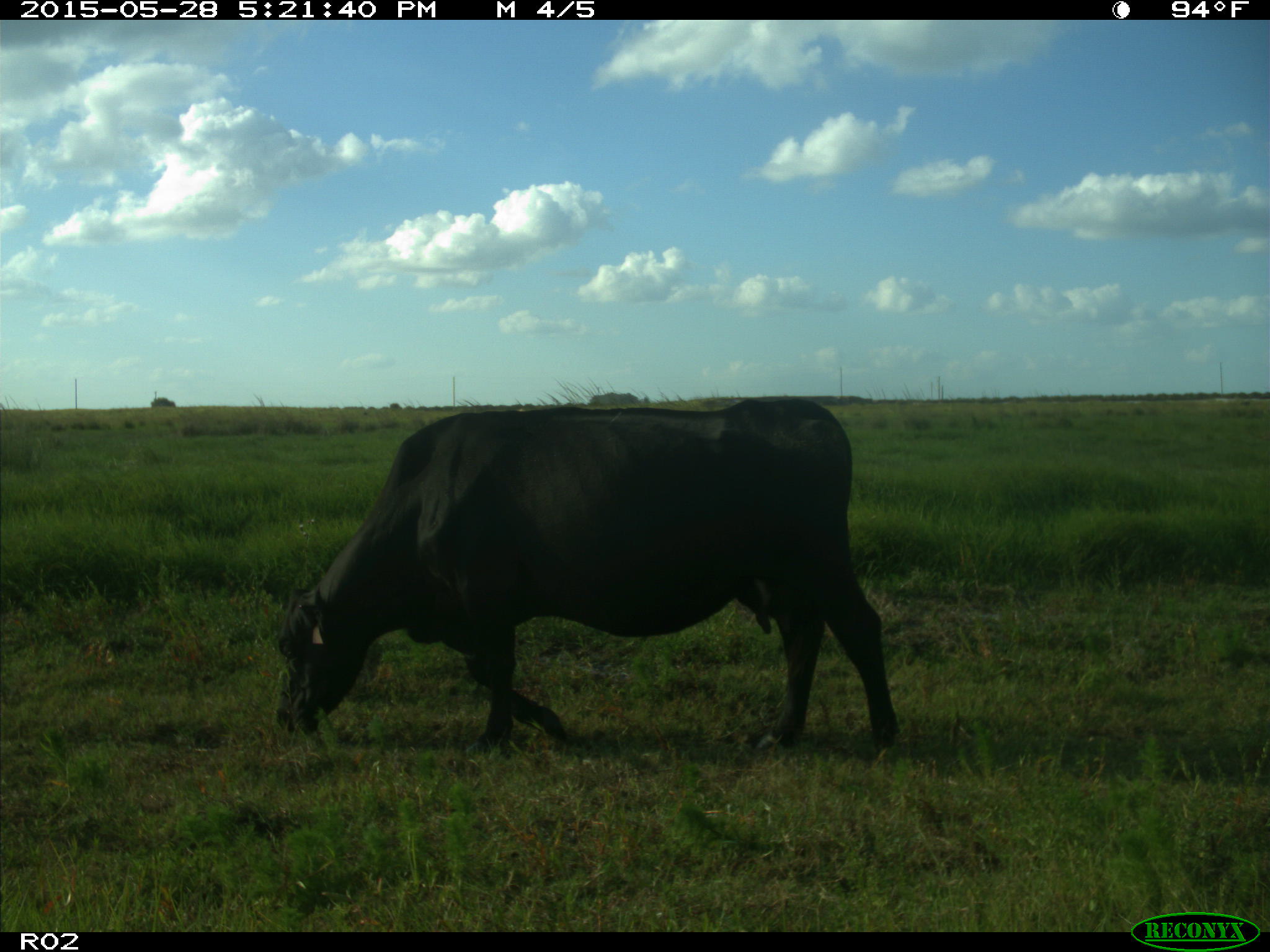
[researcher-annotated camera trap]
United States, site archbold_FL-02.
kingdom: Animalia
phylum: Chordata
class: Mammalia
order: Artiodactyla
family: Bovidae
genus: Bos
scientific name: Bos taurus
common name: domestic cow